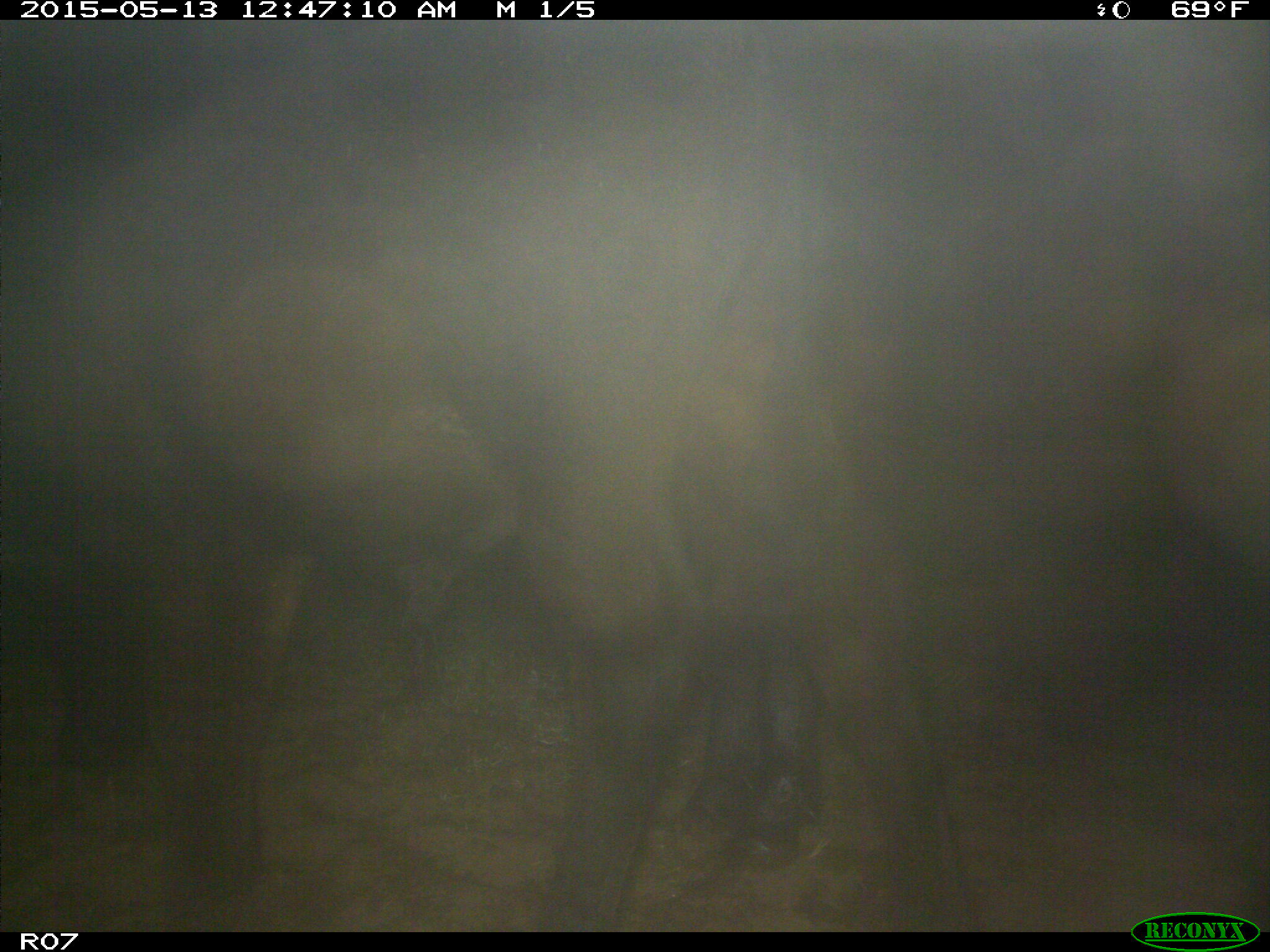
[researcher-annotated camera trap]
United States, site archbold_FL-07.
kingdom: Animalia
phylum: Chordata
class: Mammalia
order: Artiodactyla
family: Bovidae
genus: Bos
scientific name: Bos taurus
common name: domestic cow